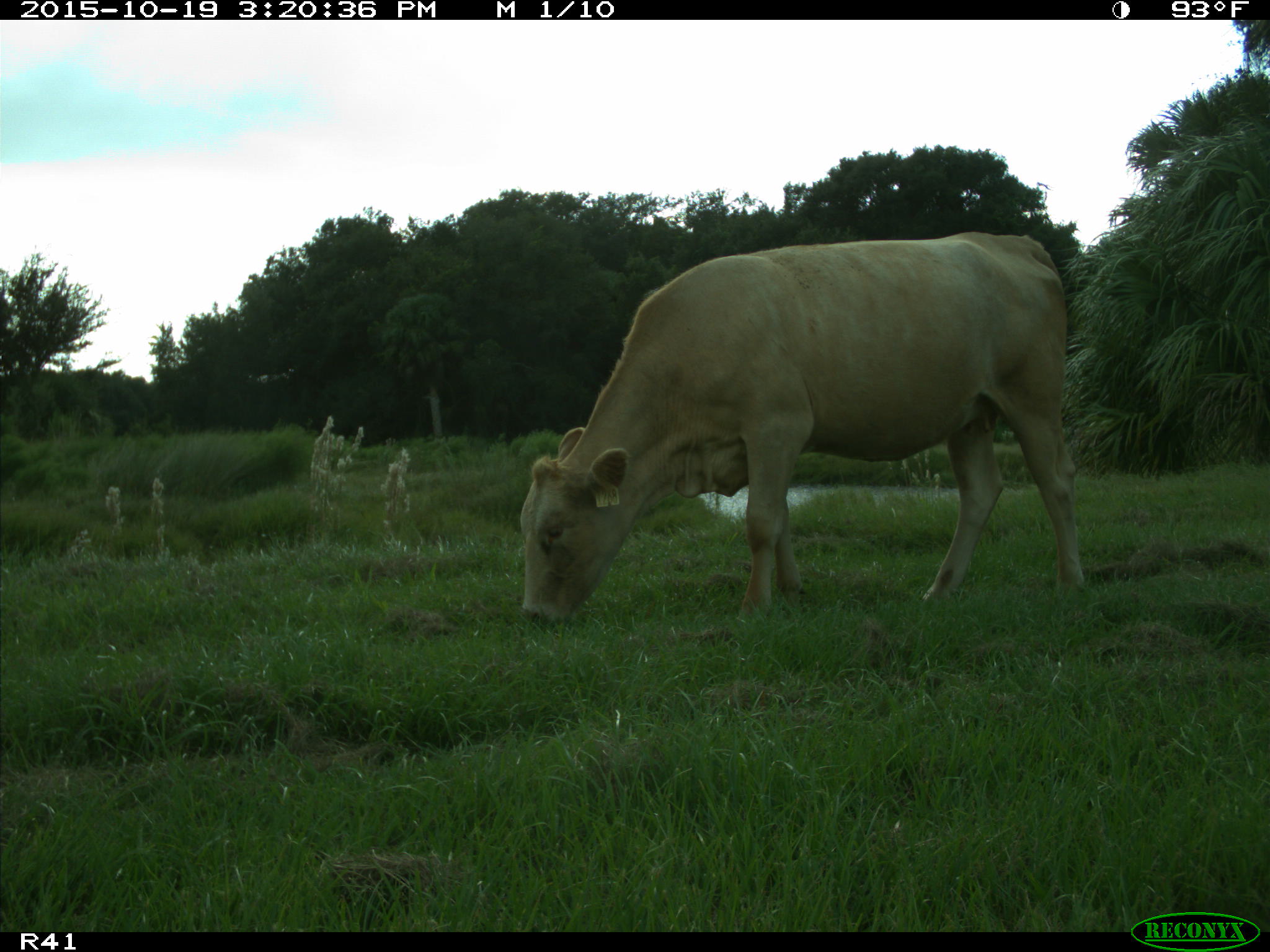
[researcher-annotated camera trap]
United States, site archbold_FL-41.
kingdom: Animalia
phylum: Chordata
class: Mammalia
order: Artiodactyla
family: Bovidae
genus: Bos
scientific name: Bos taurus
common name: domestic cow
Bos taurus (domestic cow).